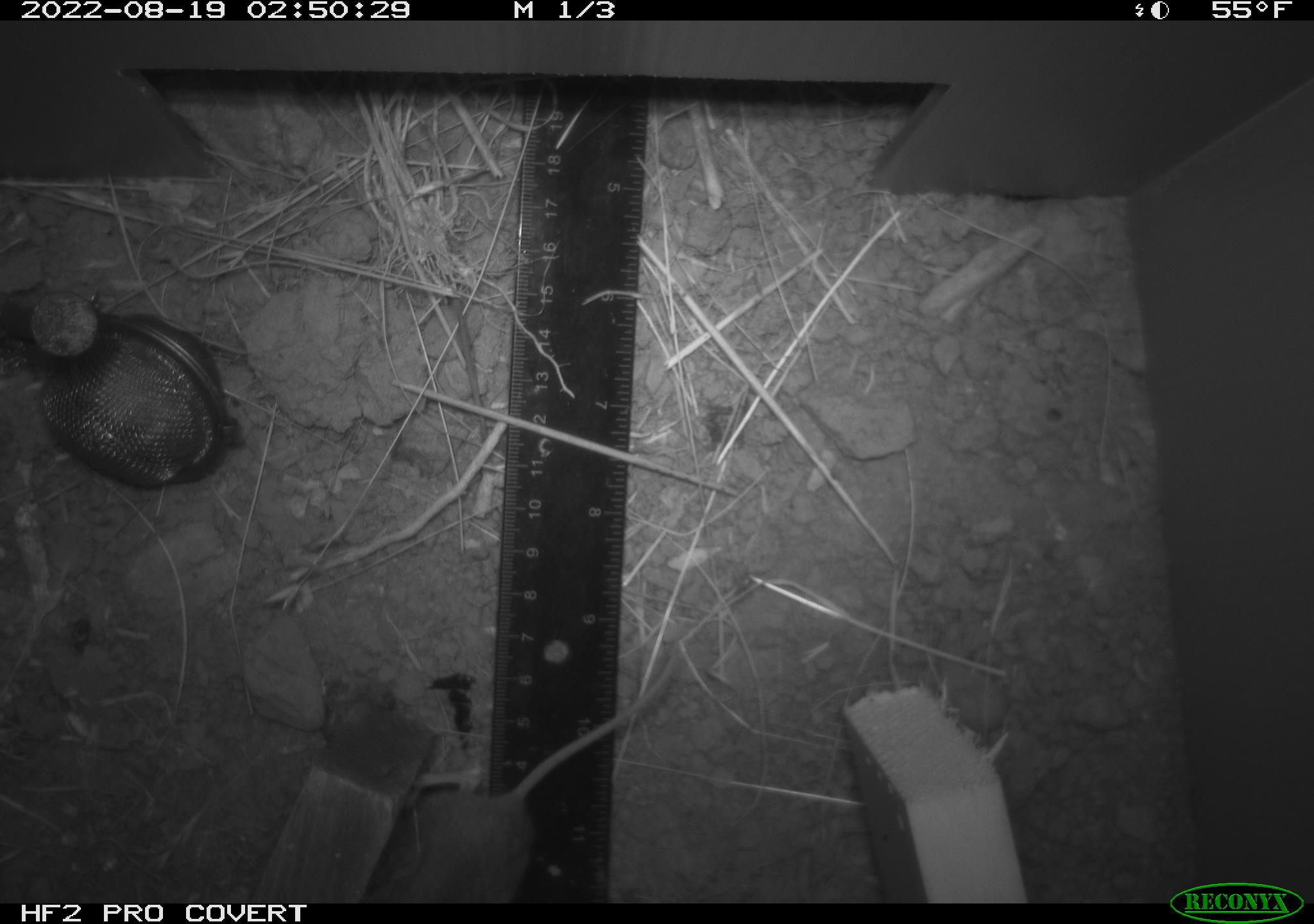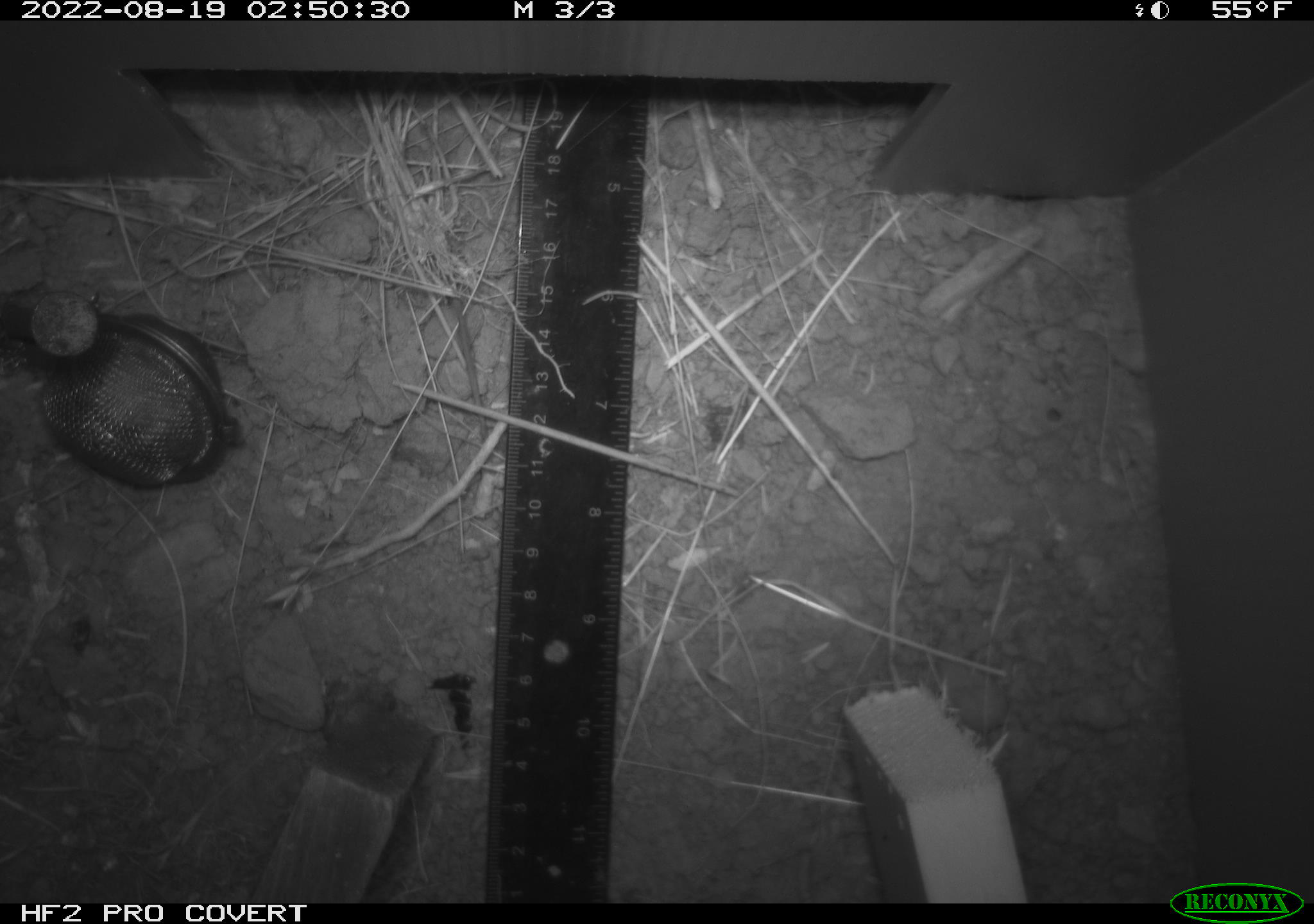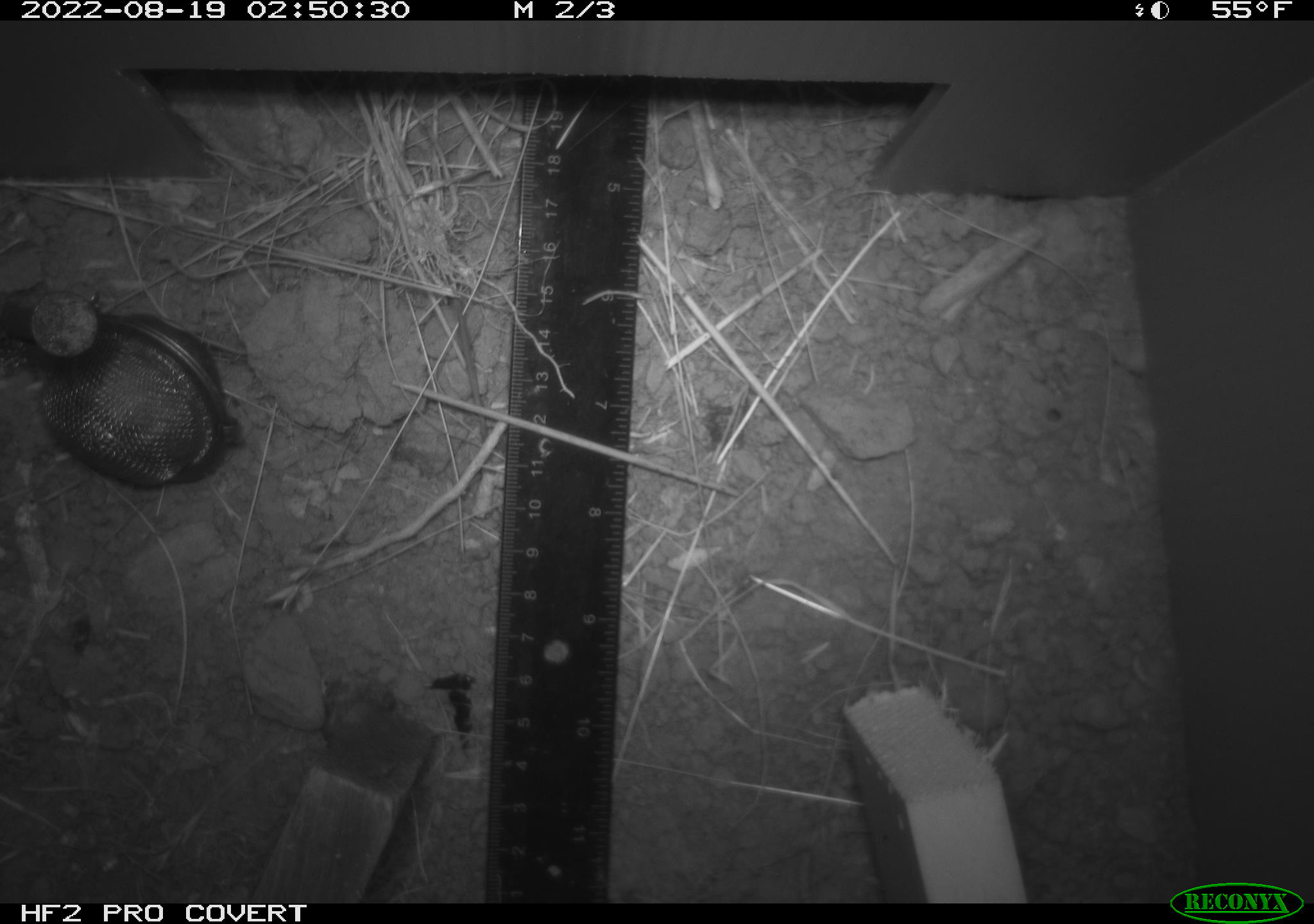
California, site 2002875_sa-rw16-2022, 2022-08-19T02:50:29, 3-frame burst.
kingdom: Animalia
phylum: Chordata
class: Mammalia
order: Rodentia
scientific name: Rodentia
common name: mouse species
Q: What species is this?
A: Mouse species (Rodentia).